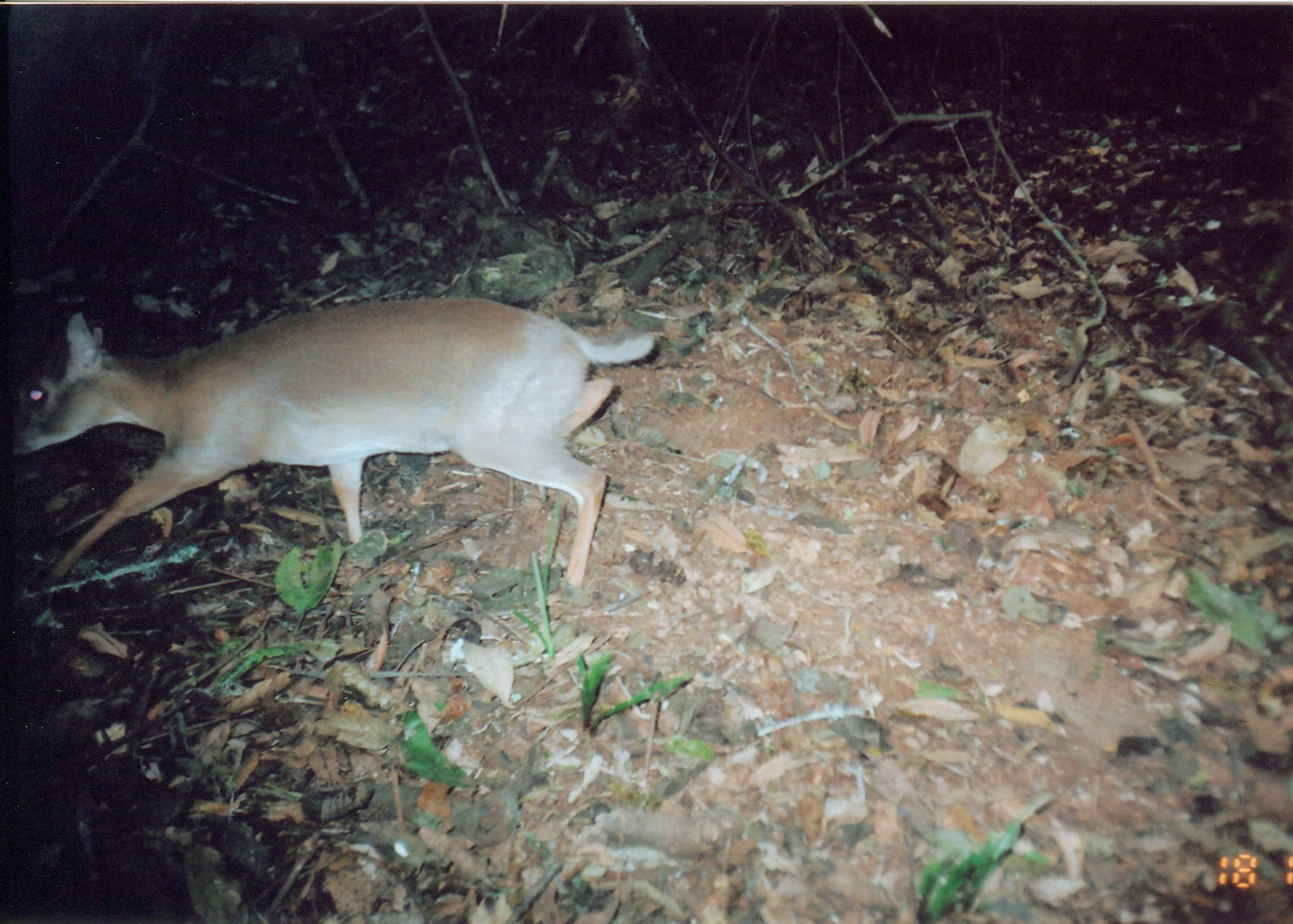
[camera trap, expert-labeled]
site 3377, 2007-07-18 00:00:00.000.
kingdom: Animalia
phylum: Chordata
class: Mammalia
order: Artiodactyla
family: Bovidae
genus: Nesotragus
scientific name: Nesotragus moschatus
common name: suni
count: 1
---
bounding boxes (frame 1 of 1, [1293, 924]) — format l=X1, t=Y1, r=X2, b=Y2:
nesotragus moschatus: l=7, t=291, r=662, b=590